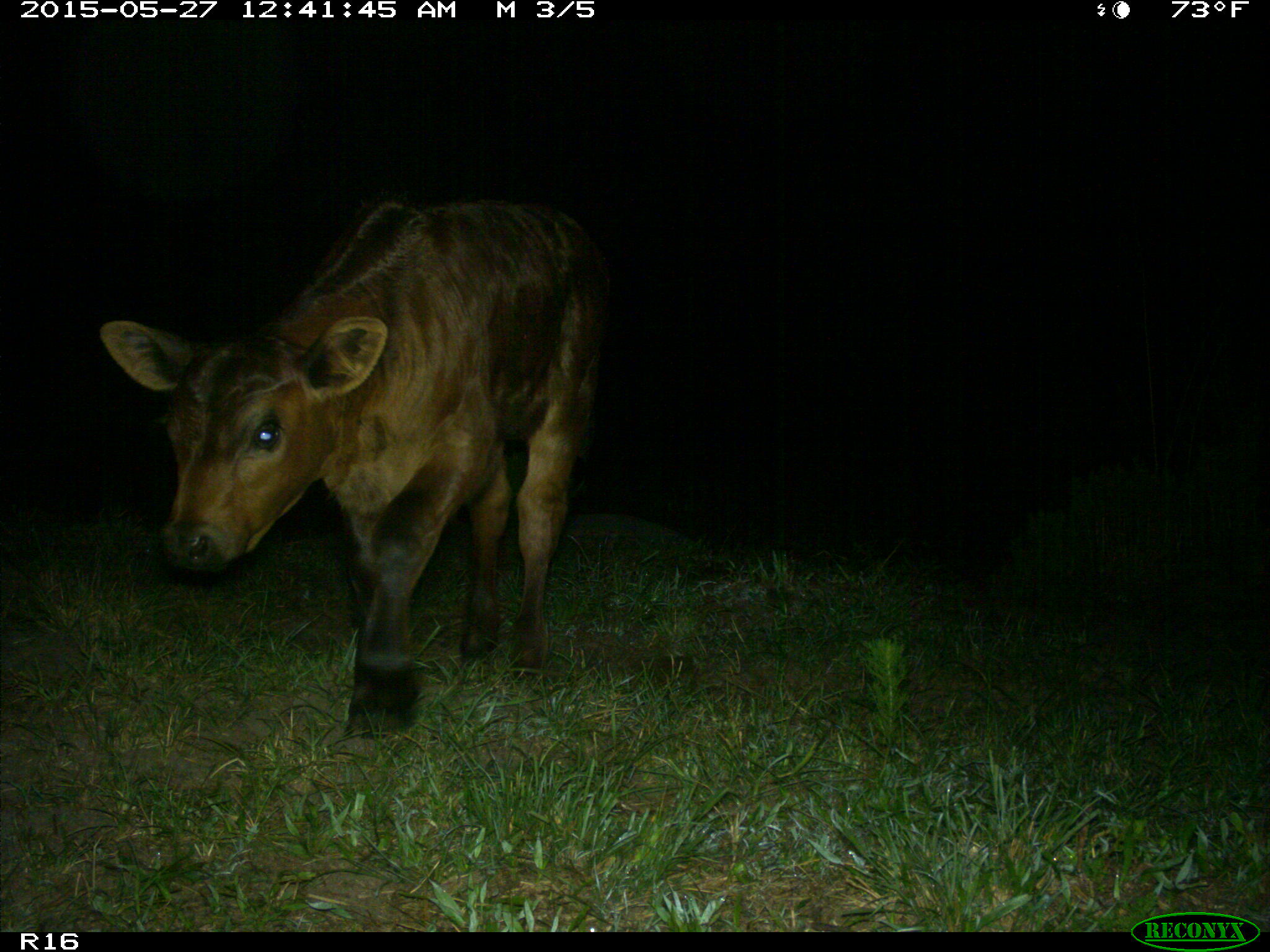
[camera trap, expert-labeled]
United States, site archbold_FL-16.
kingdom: Animalia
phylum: Chordata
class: Mammalia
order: Artiodactyla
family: Bovidae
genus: Bos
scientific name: Bos taurus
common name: domestic cow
Bos taurus (domestic cow).